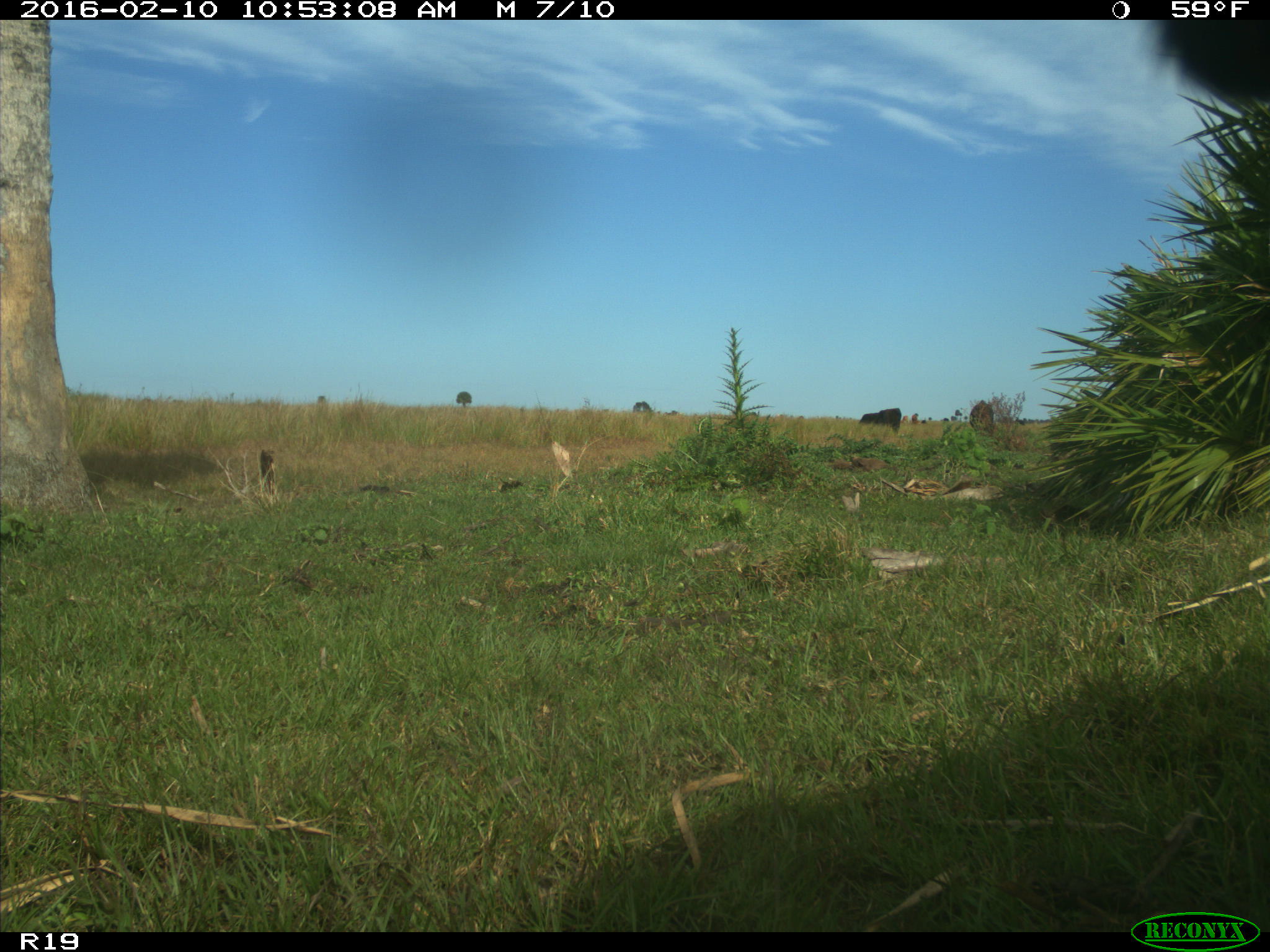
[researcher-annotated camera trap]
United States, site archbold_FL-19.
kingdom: Animalia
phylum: Chordata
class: Mammalia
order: Artiodactyla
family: Bovidae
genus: Bos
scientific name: Bos taurus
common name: domestic cow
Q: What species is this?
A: Bos taurus (domestic cow).